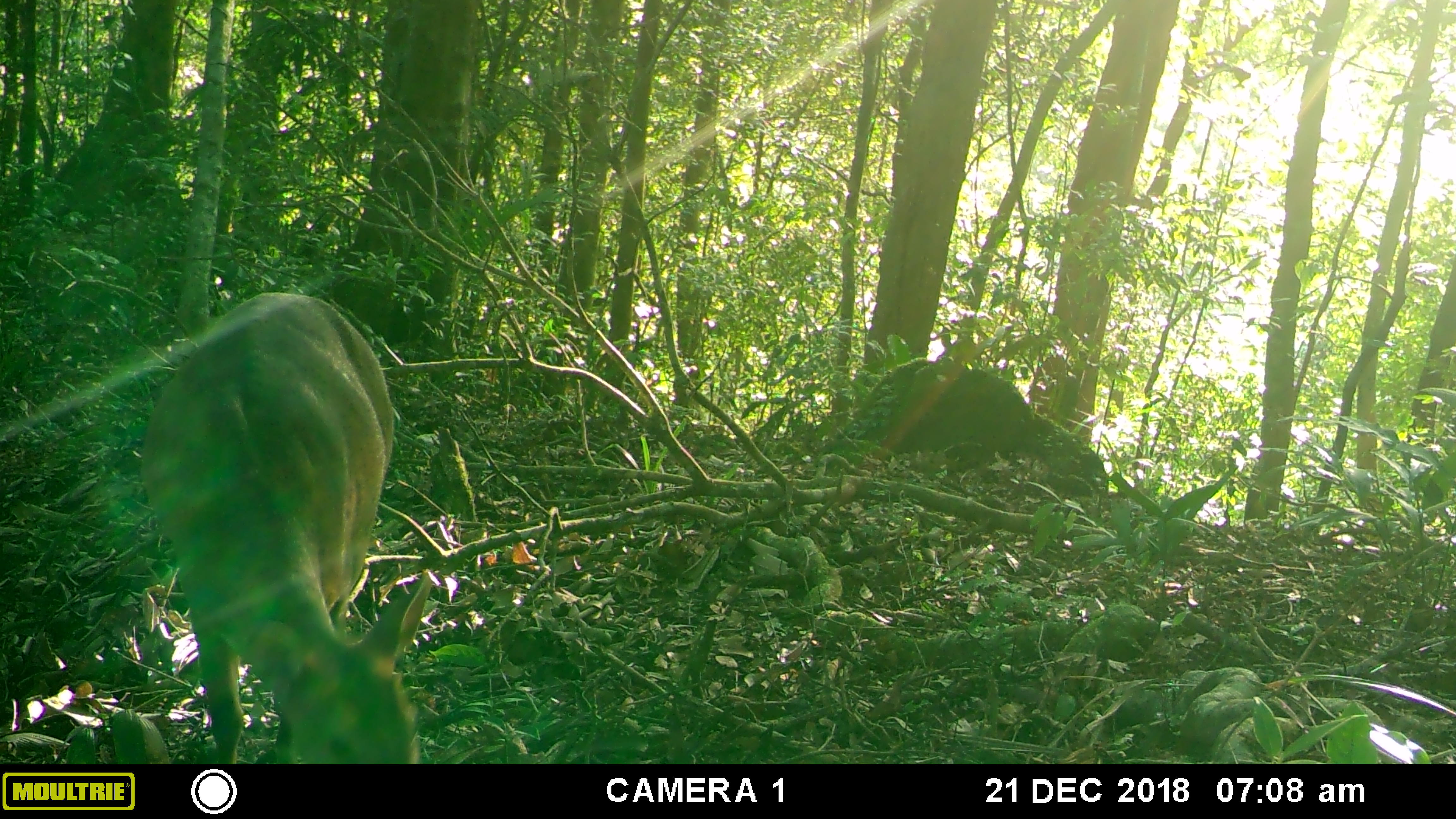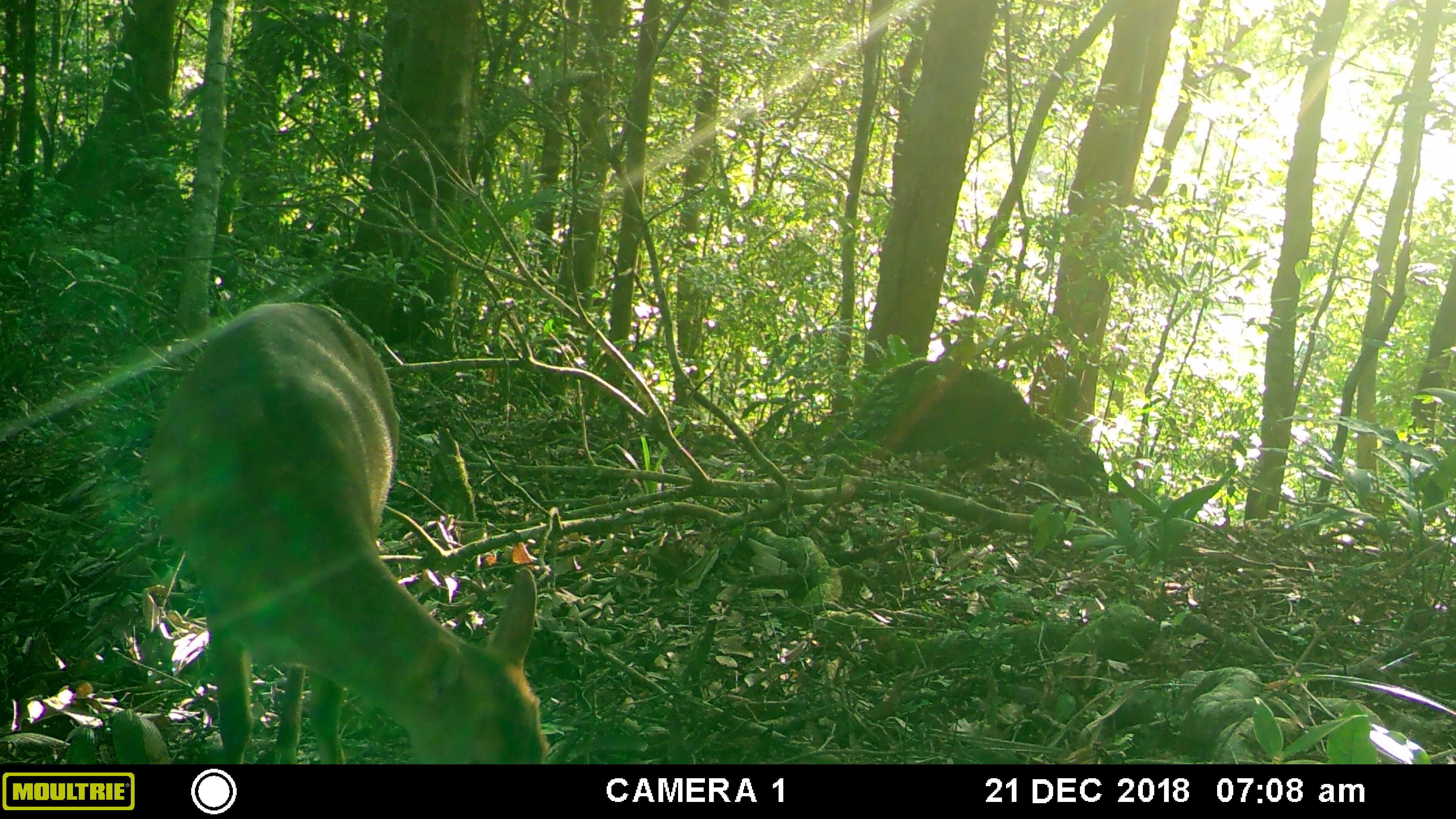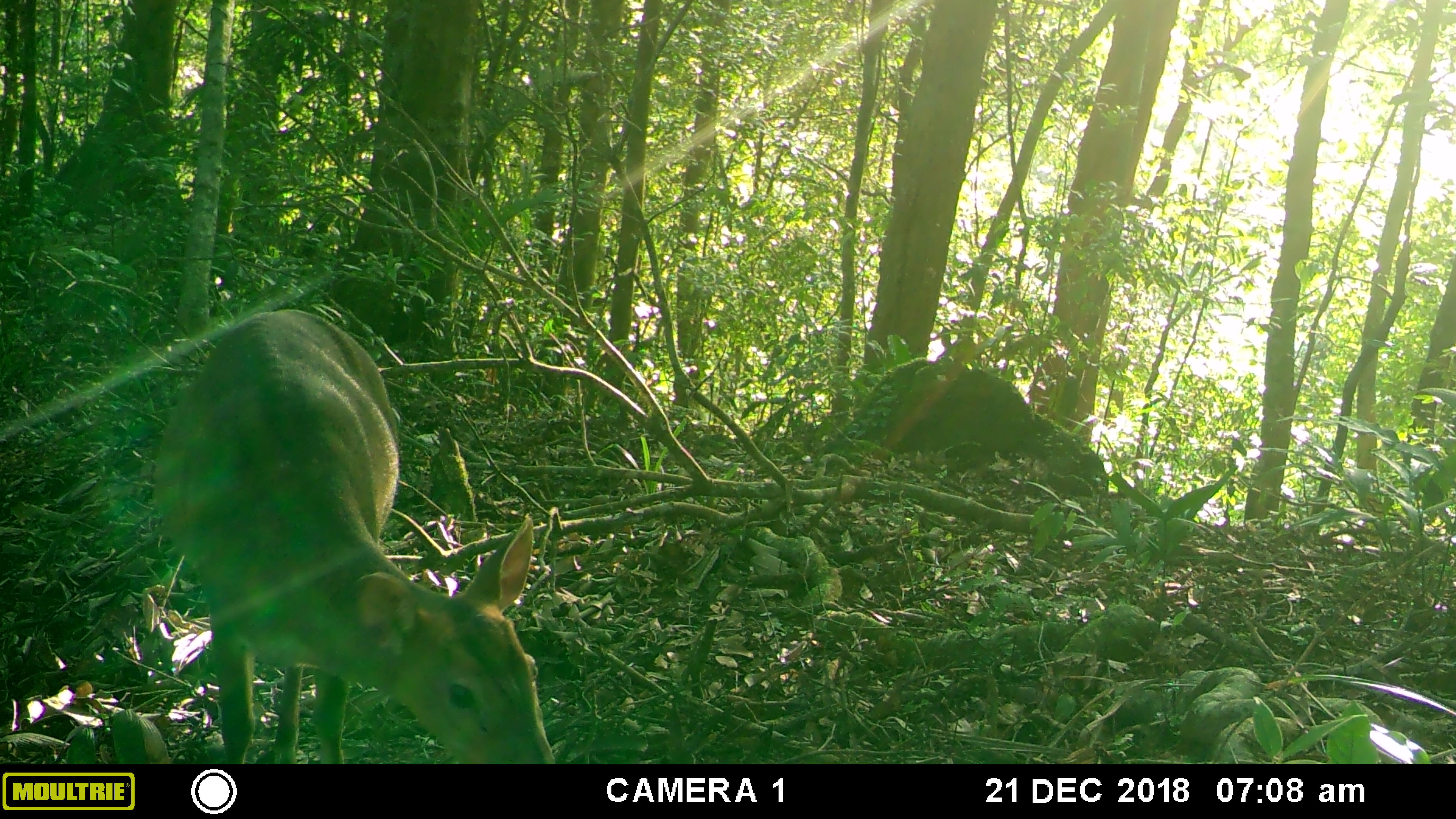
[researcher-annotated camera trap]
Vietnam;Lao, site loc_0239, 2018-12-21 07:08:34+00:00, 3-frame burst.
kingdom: Animalia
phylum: Chordata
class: Mammalia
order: Artiodactyla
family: Cervidae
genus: Muntiacus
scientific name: Muntiacus vuquangensis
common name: large-antlered muntjac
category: large antlered muntjac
Large antlered muntjac (large-antlered muntjac) (Muntiacus vuquangensis). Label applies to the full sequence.